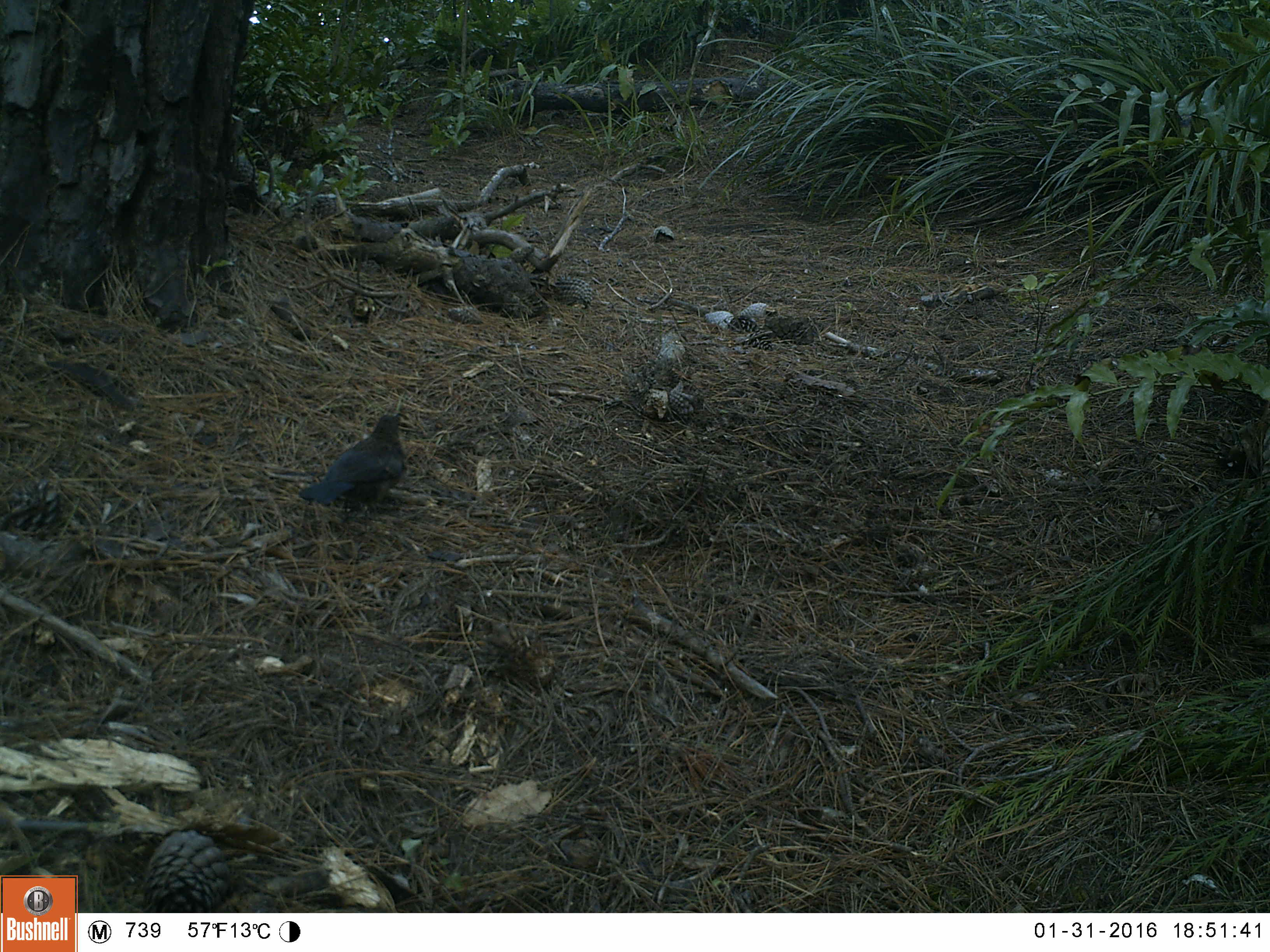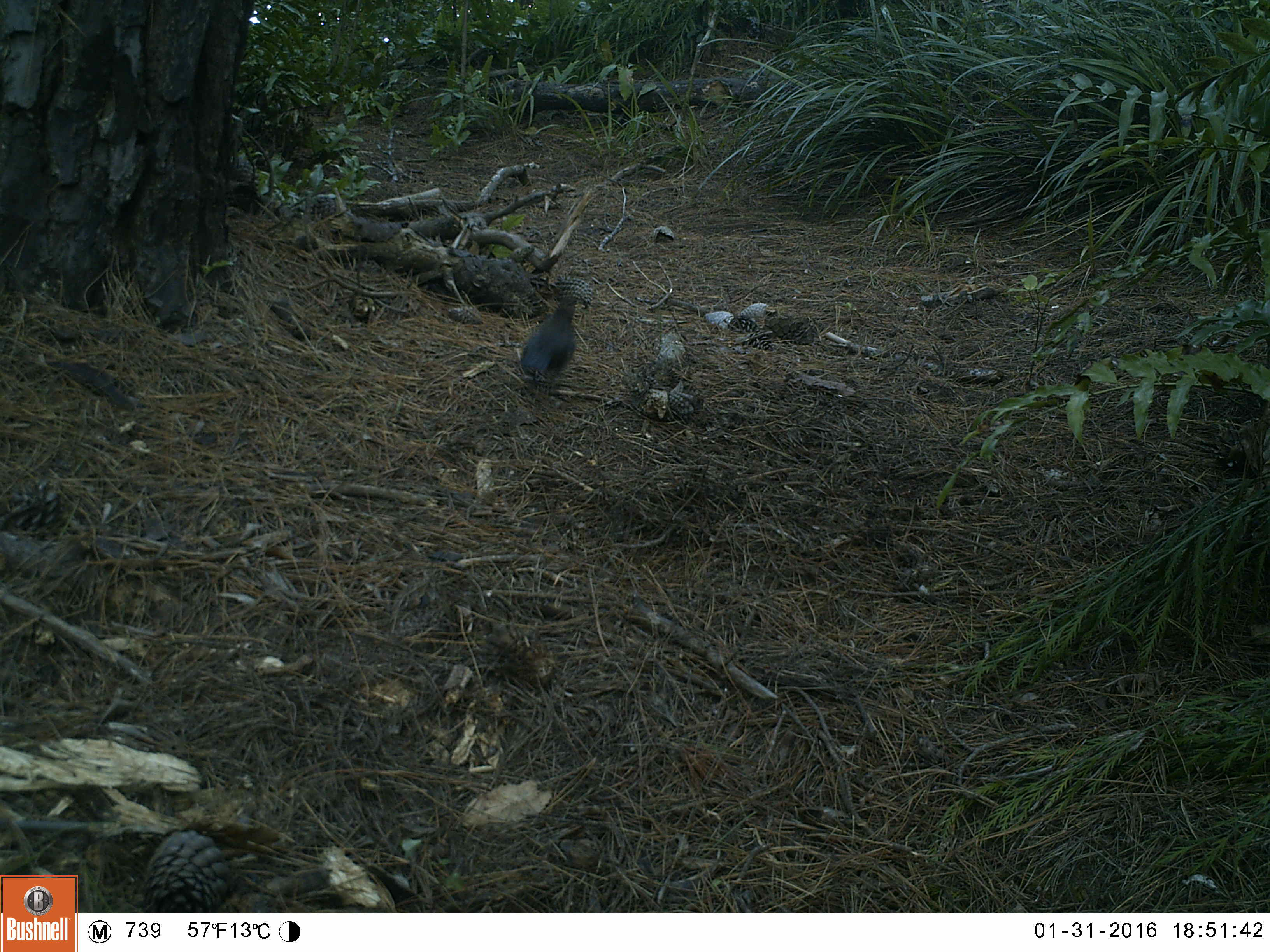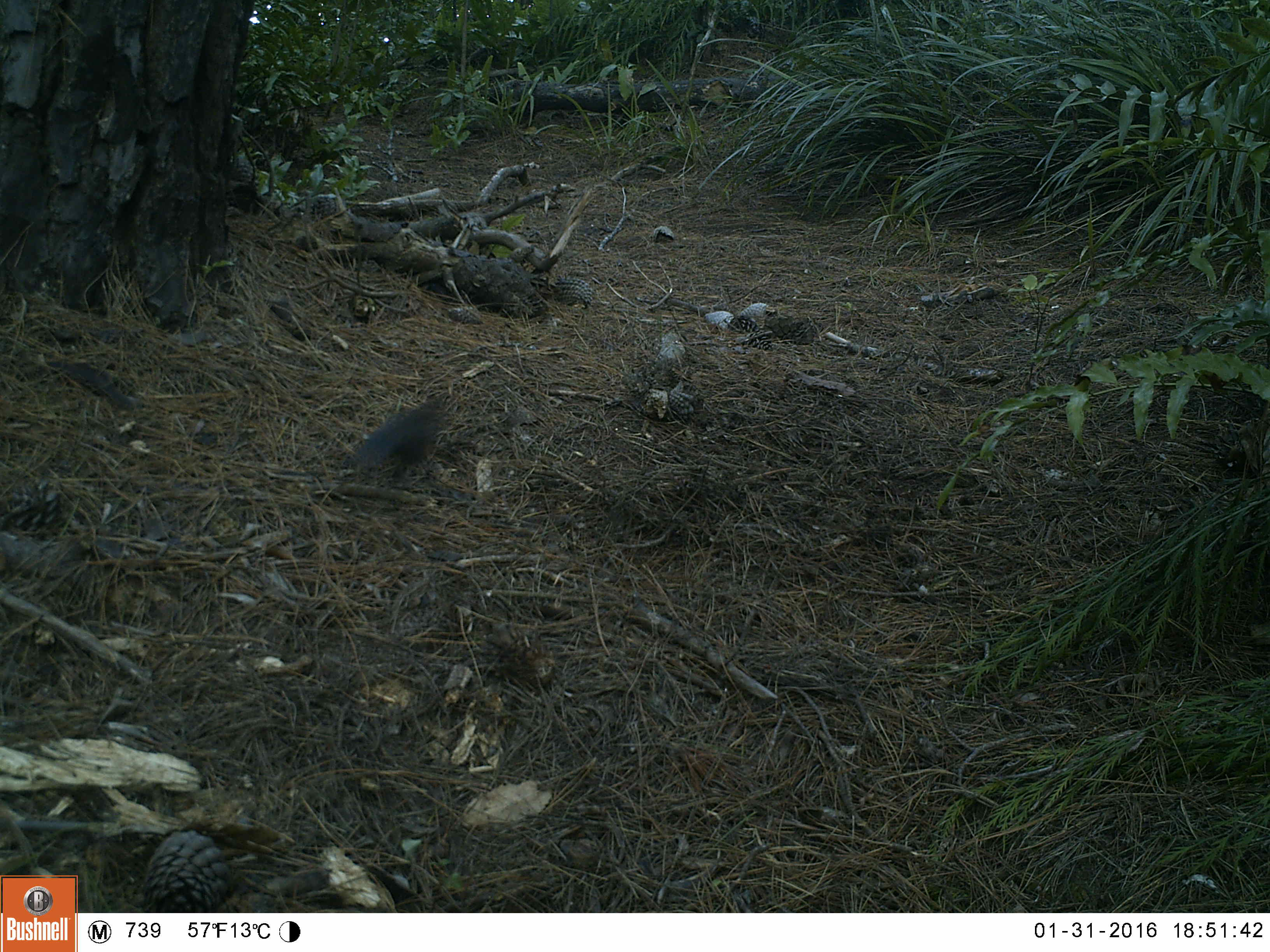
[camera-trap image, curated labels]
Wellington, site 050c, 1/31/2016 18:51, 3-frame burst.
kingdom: Animalia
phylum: Chordata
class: Aves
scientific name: Aves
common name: bird